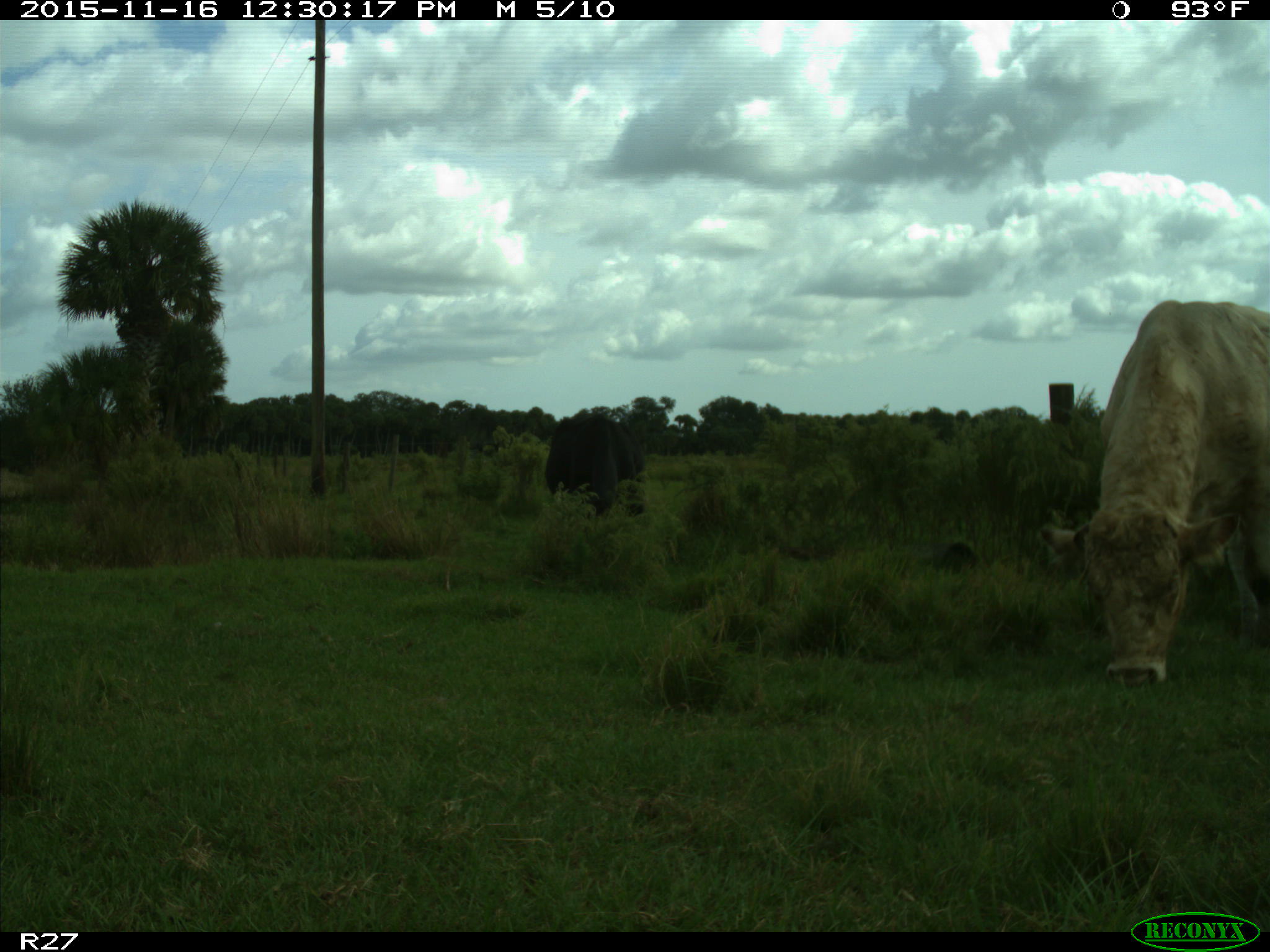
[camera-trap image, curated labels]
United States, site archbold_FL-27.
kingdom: Animalia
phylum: Chordata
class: Mammalia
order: Artiodactyla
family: Bovidae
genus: Bos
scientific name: Bos taurus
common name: domestic cow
Bos taurus (domestic cow).